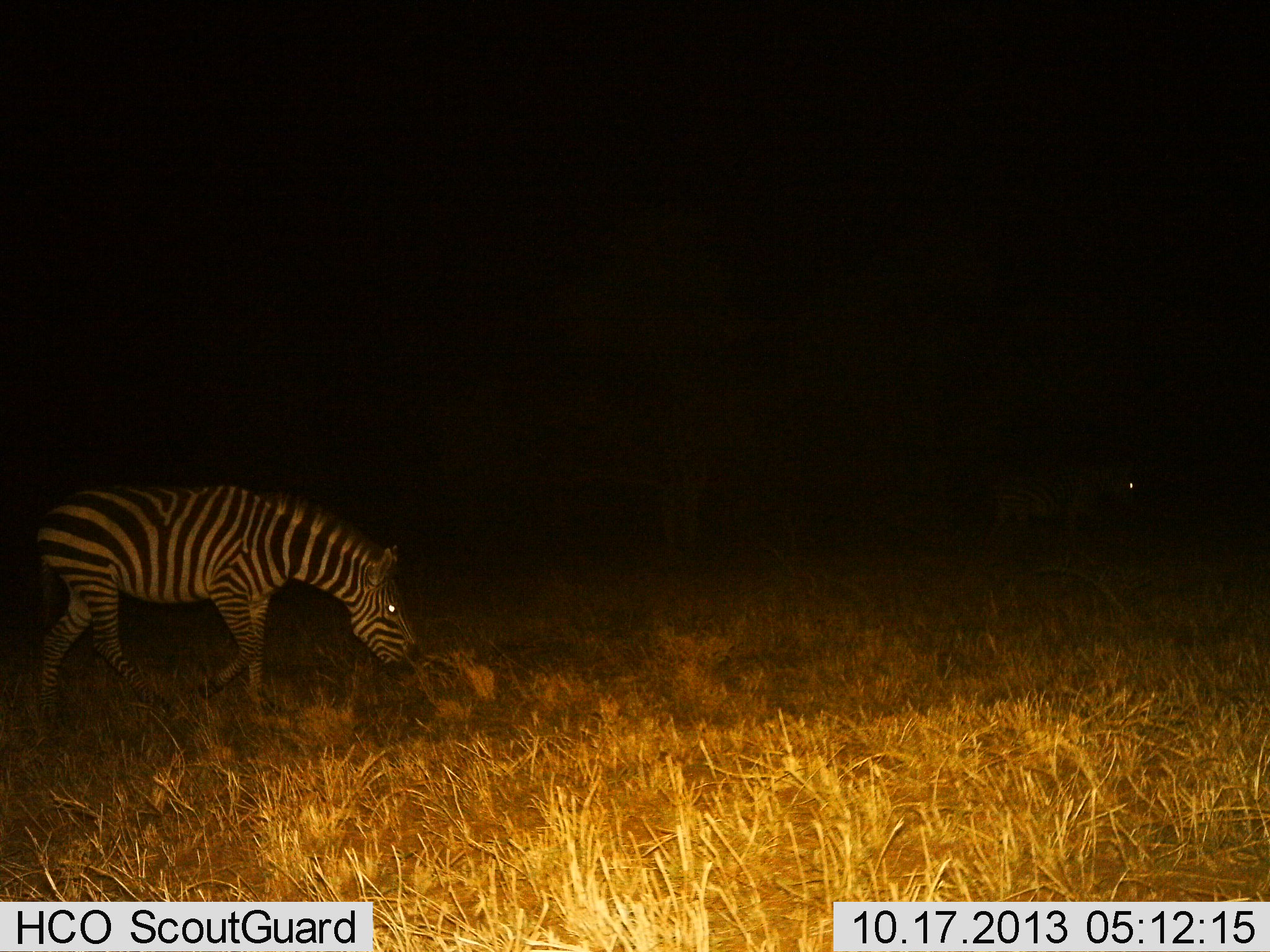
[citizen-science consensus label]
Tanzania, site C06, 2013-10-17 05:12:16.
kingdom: Animalia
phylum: Chordata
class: Mammalia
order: Perissodactyla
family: Equidae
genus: Equus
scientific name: Equus quagga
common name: plains zebra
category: zebra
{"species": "zebra (plains zebra) (Equus quagga)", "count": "2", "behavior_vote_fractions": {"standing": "40%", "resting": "0%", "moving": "90%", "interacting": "0%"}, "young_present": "0%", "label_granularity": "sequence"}